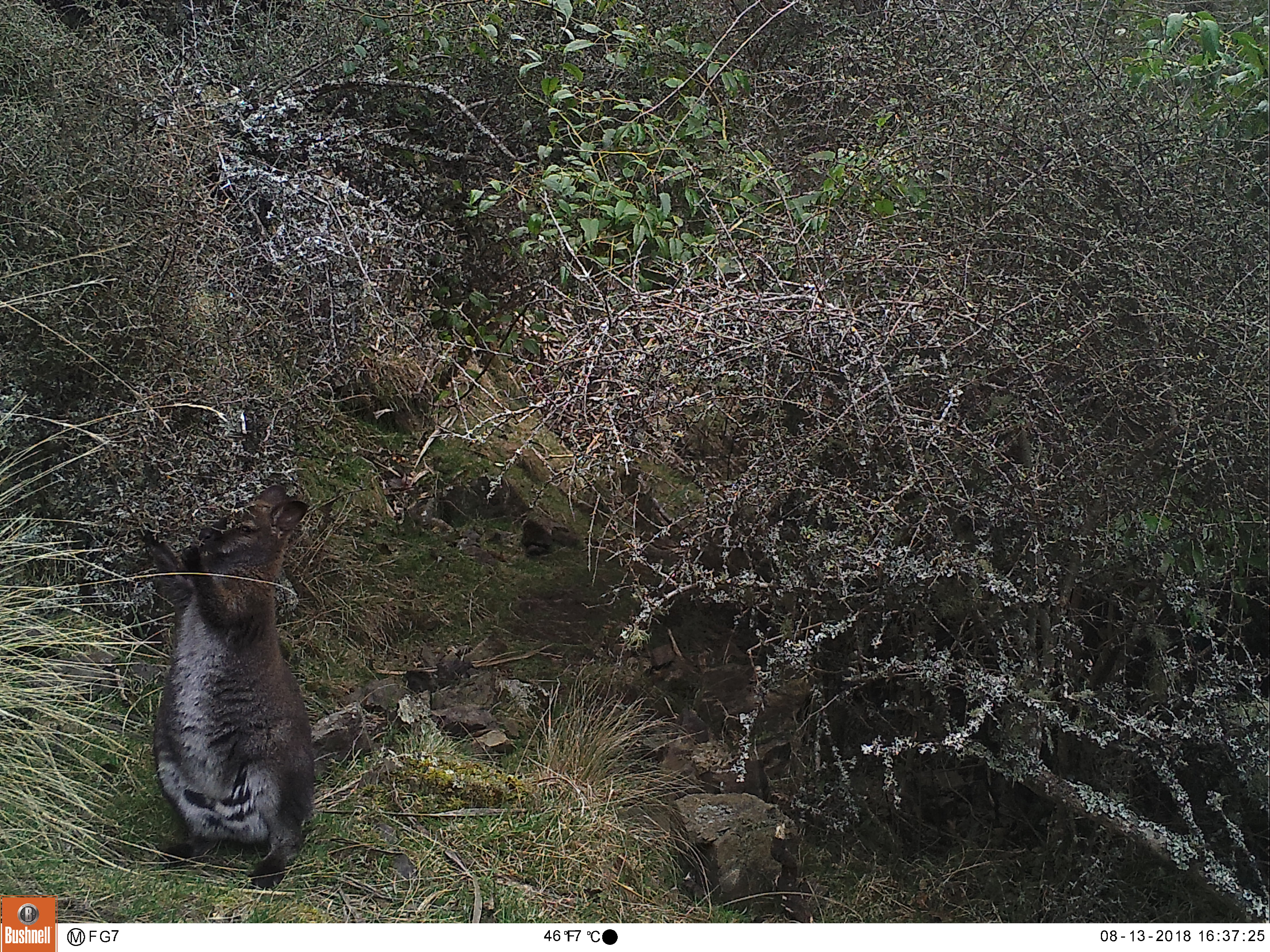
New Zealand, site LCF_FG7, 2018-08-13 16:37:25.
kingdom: Animalia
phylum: Chordata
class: Mammalia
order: Diprotodontia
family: Macropodidae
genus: Notamacropus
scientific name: Notamacropus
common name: wallaby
Wallaby (Notamacropus).